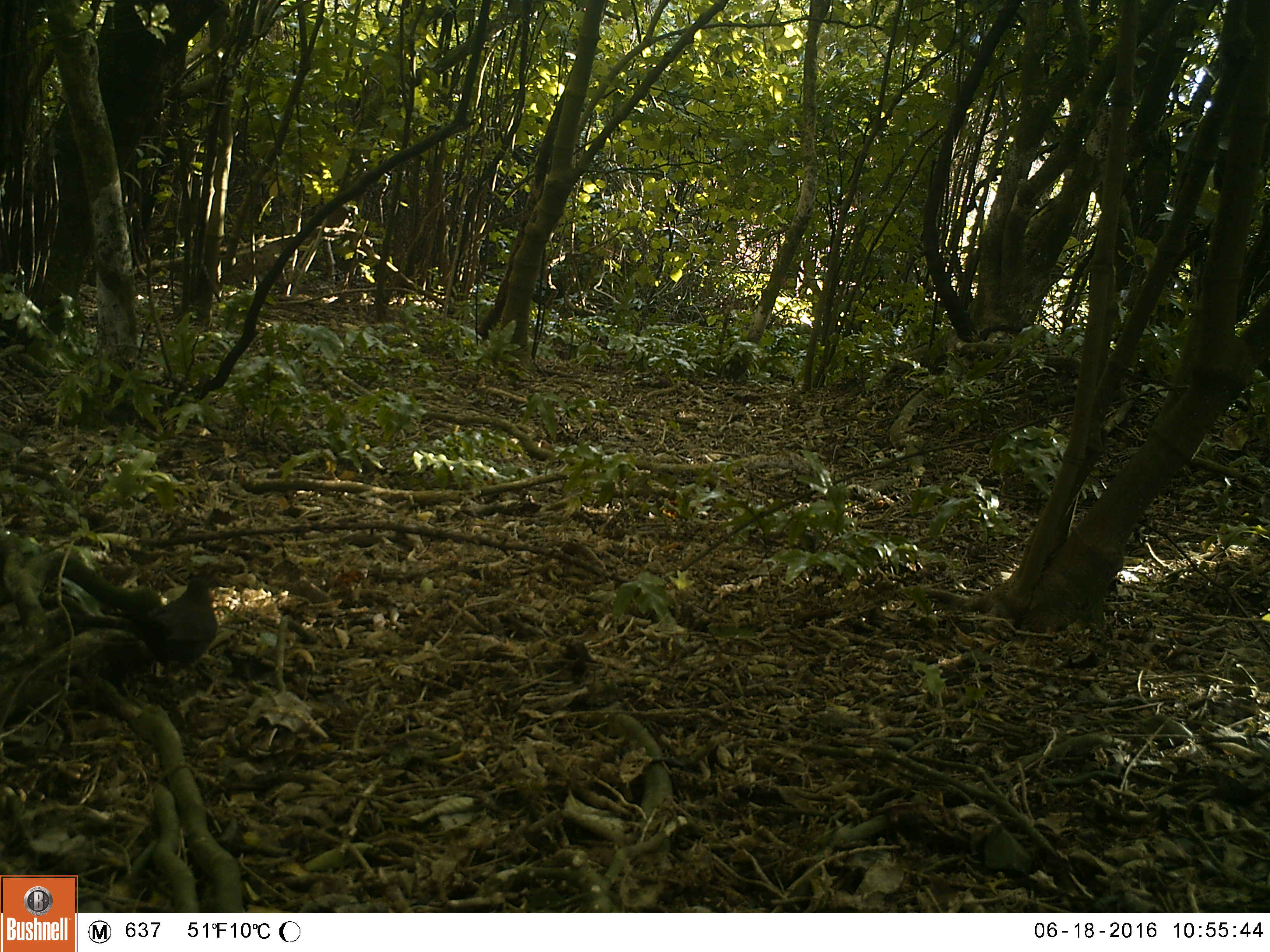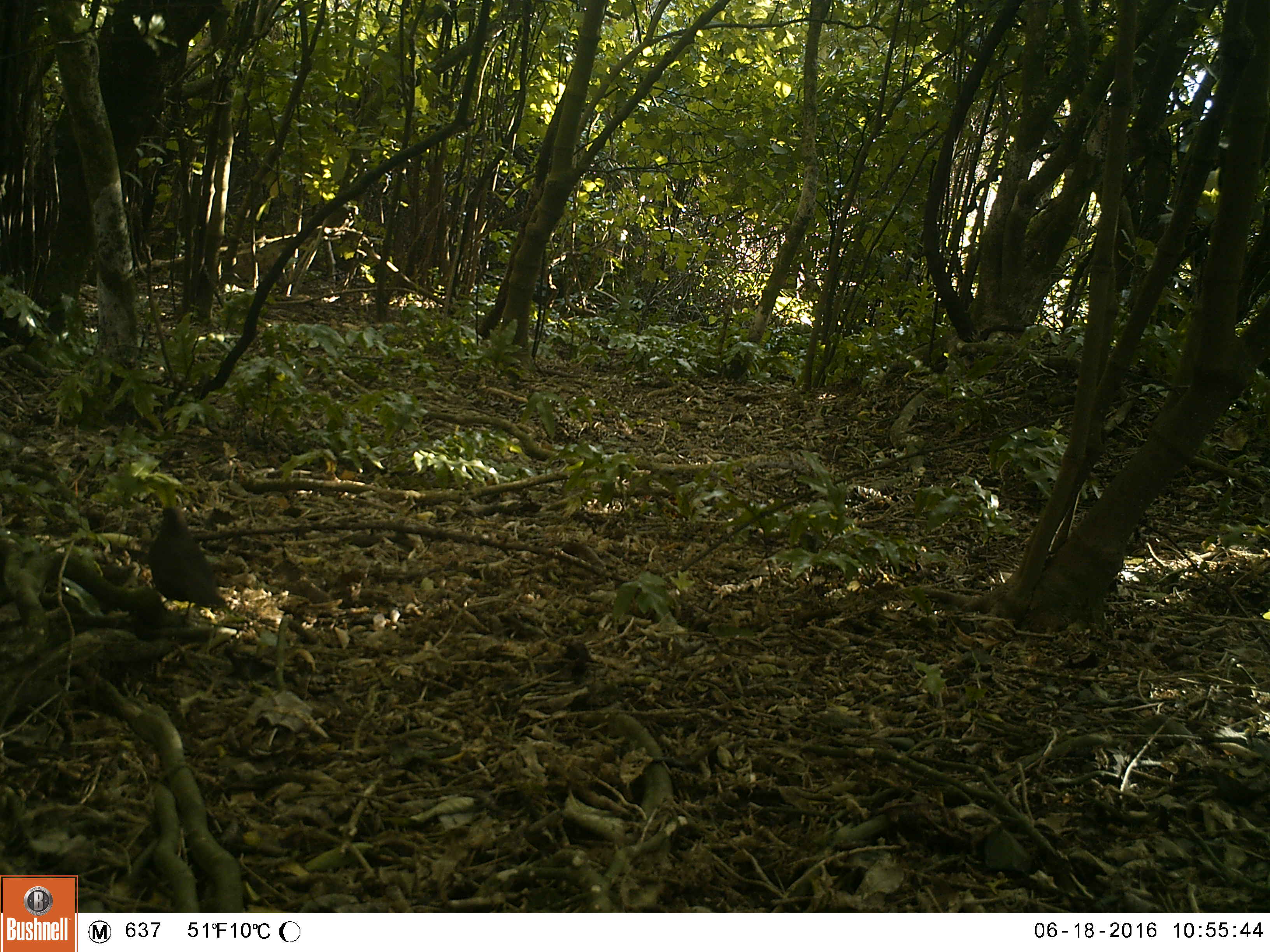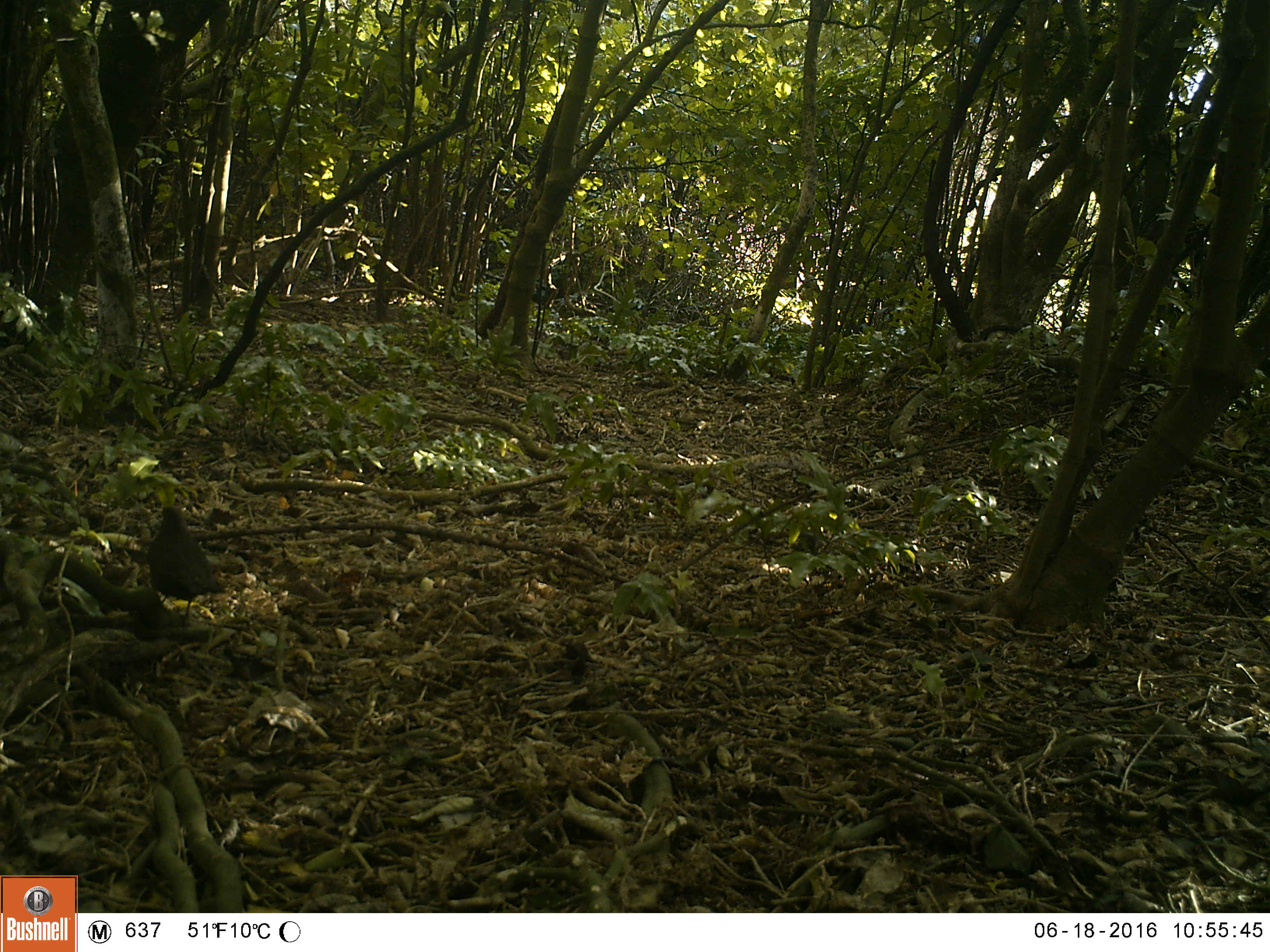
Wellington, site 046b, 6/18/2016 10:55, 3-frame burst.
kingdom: Animalia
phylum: Chordata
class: Aves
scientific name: Aves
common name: bird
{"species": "bird (Aves)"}